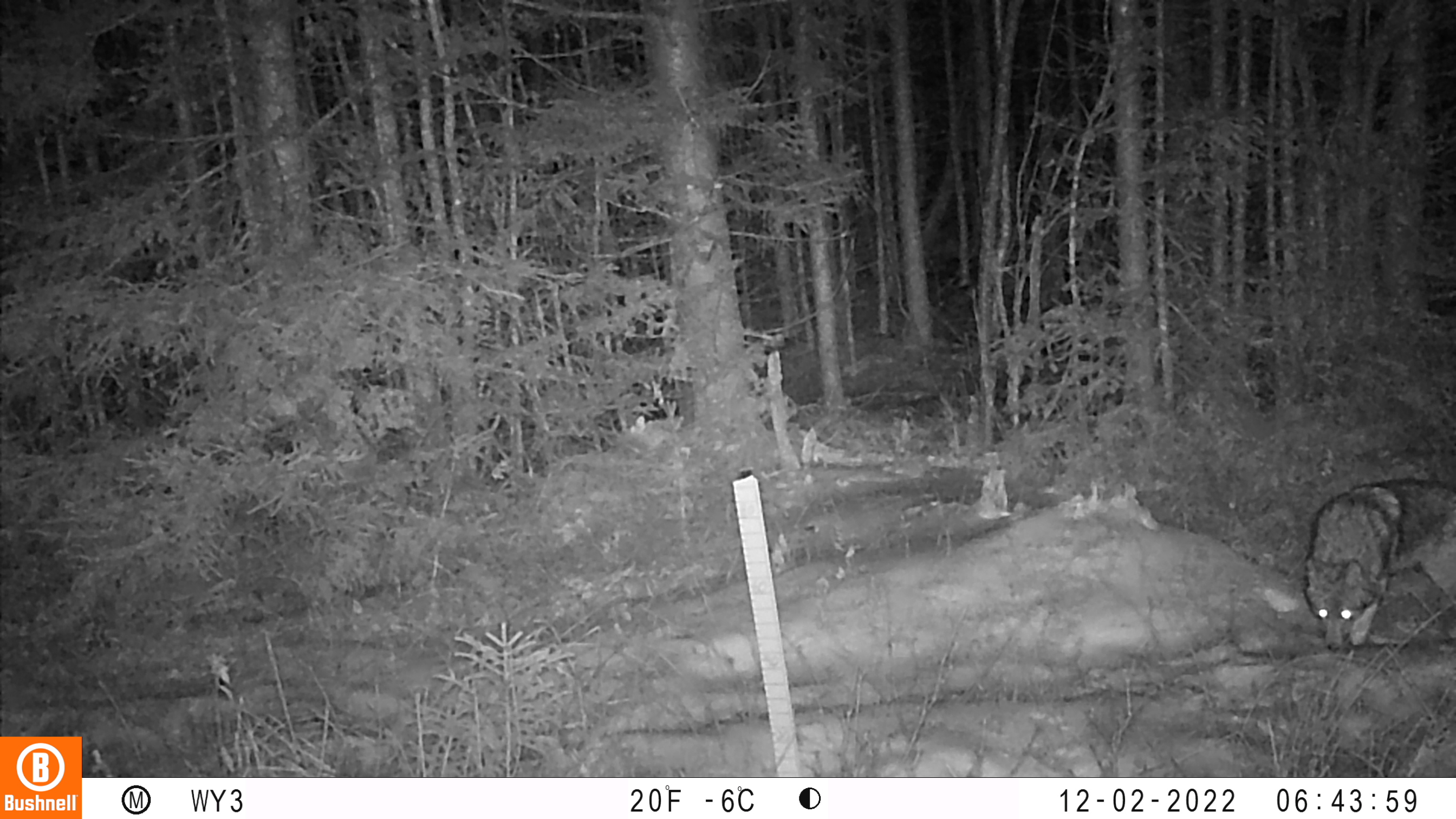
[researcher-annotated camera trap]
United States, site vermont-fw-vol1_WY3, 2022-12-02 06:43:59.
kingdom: Animalia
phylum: Chordata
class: Mammalia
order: Carnivora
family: Canidae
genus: Canis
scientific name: Canis latrans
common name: coyote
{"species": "coyote (Canis latrans)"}